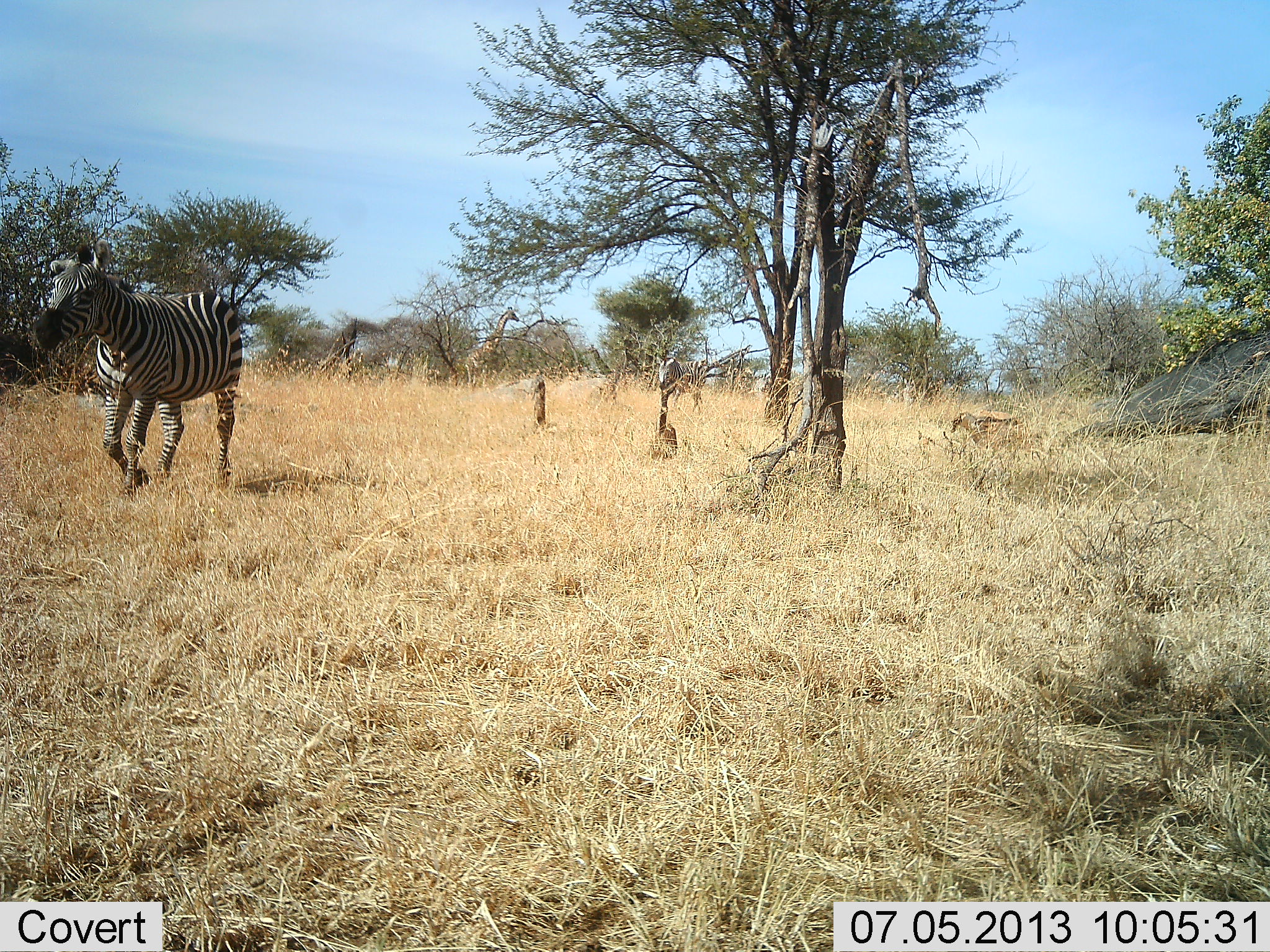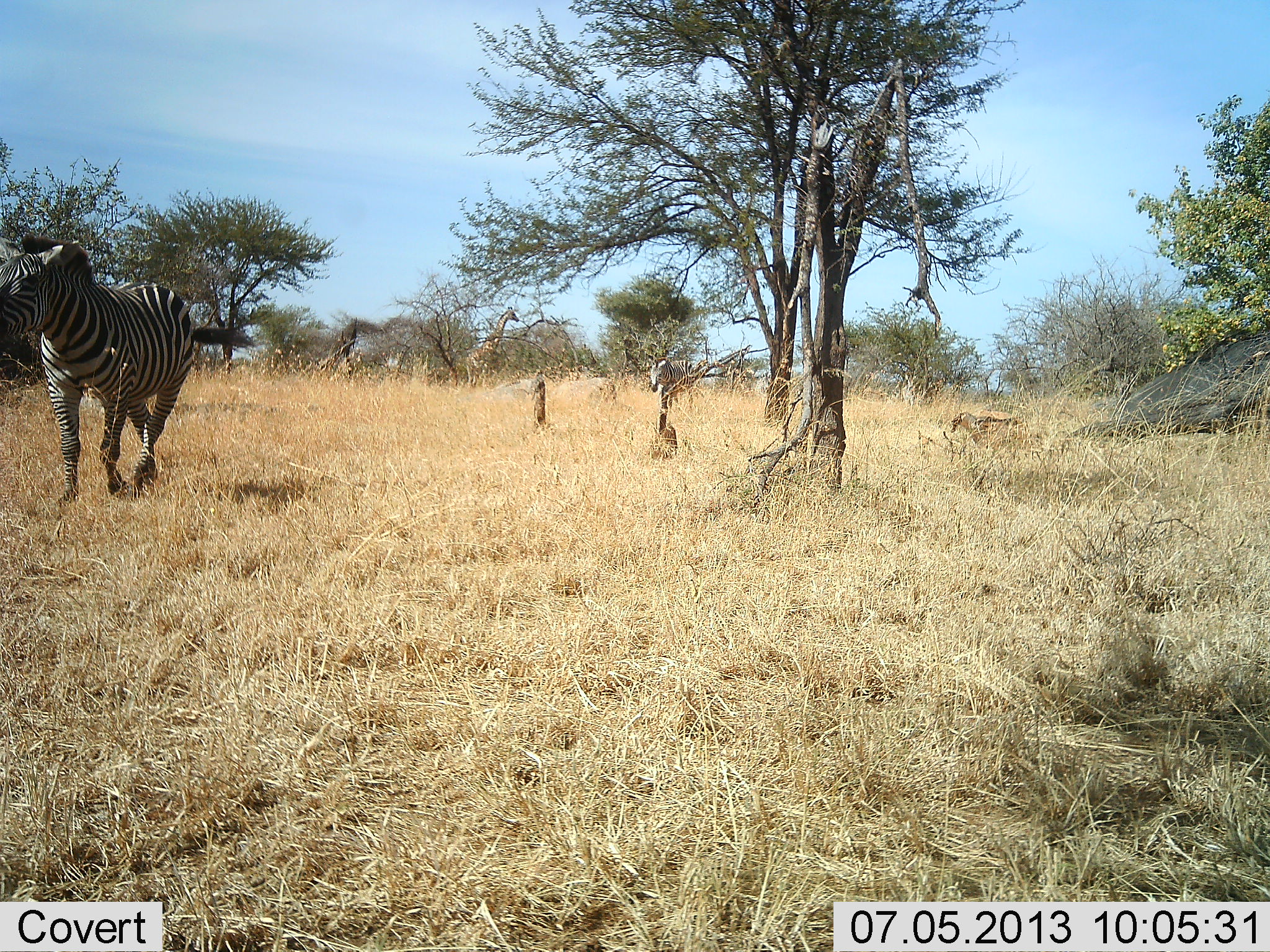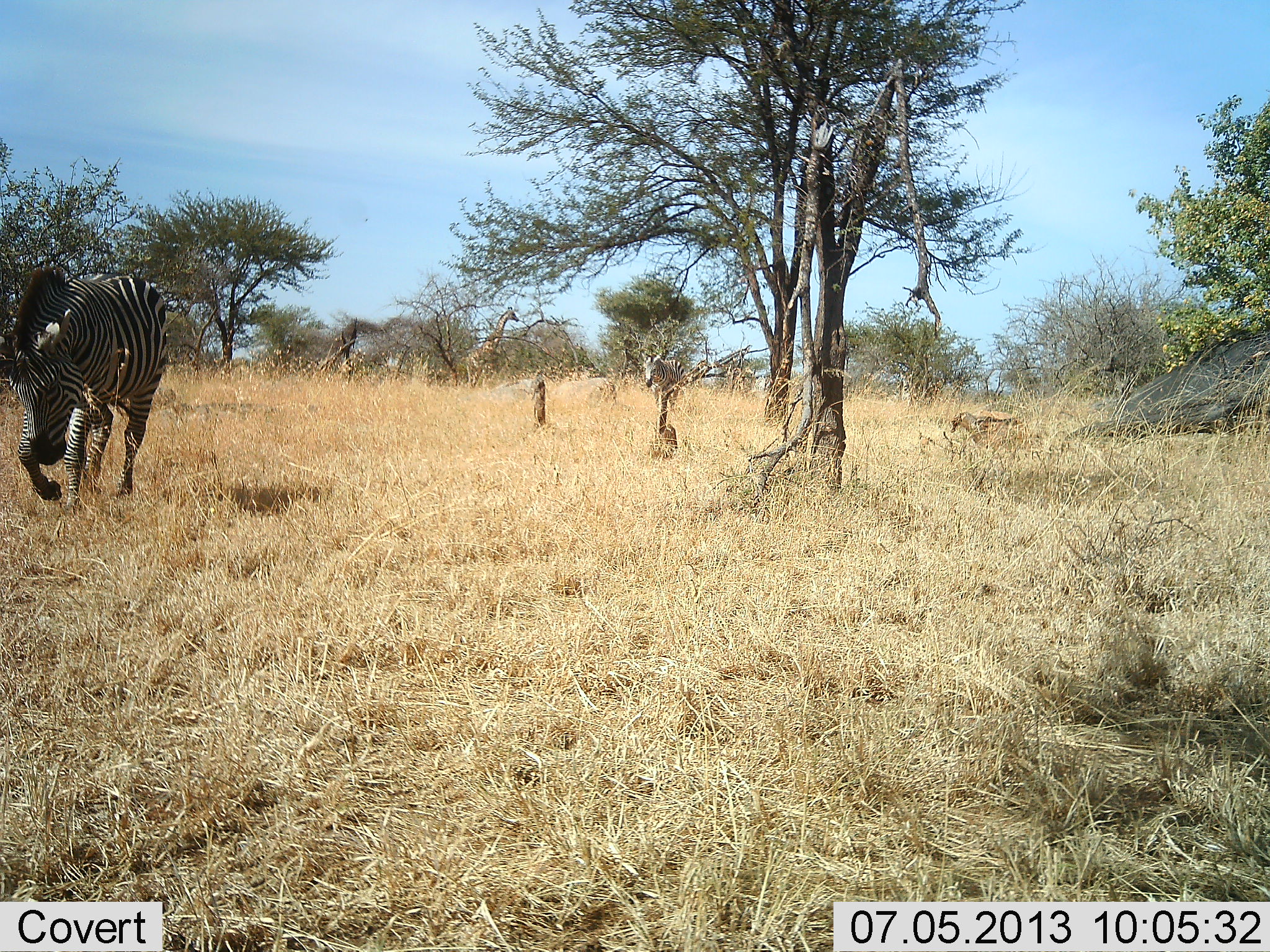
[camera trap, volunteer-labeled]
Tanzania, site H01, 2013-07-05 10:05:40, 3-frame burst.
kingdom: Animalia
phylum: Chordata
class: Mammalia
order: Perissodactyla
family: Equidae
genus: Equus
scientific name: Equus quagga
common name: plains zebra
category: zebra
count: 2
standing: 2%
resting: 0%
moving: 100%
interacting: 0%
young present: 0%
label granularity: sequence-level